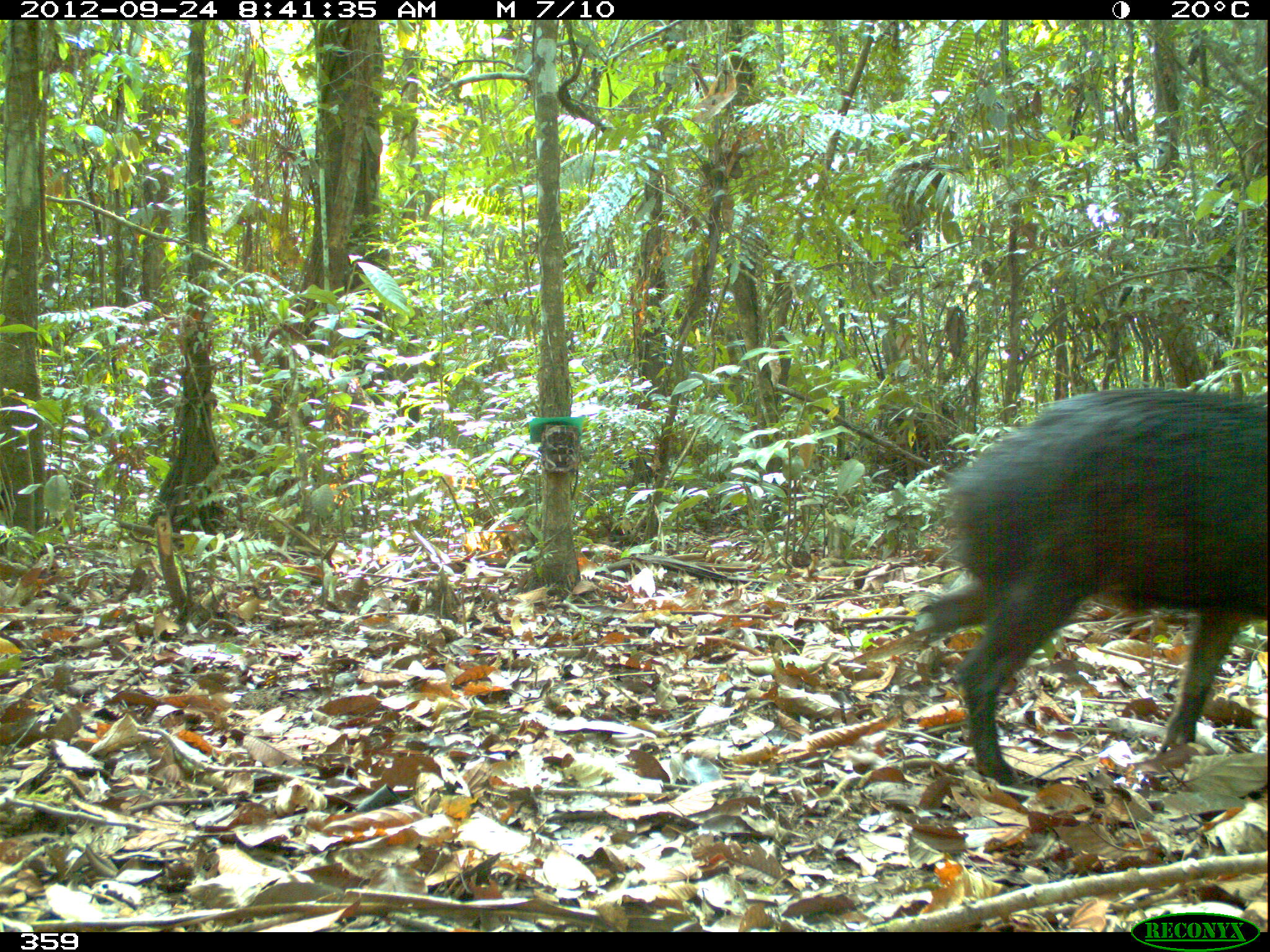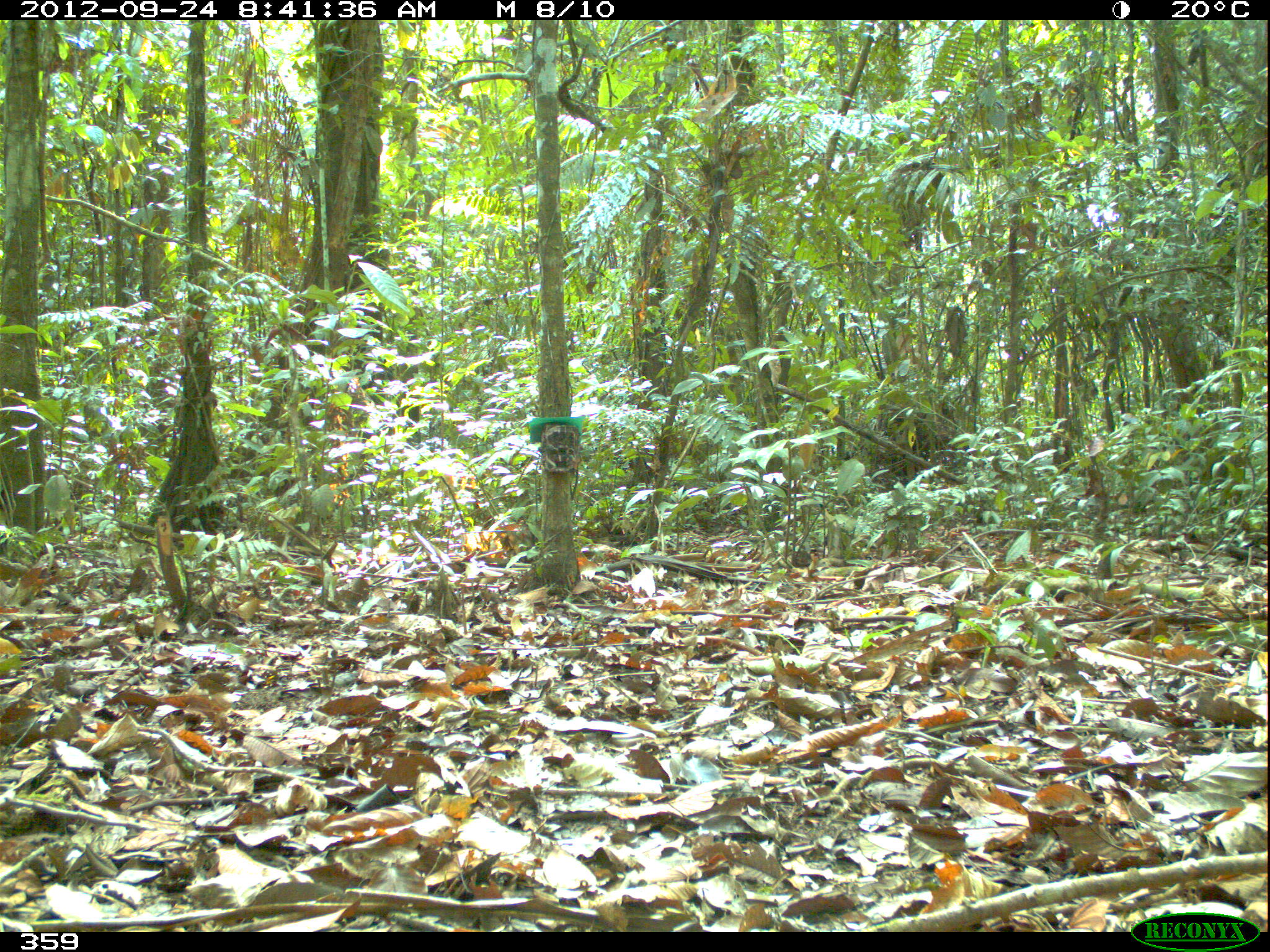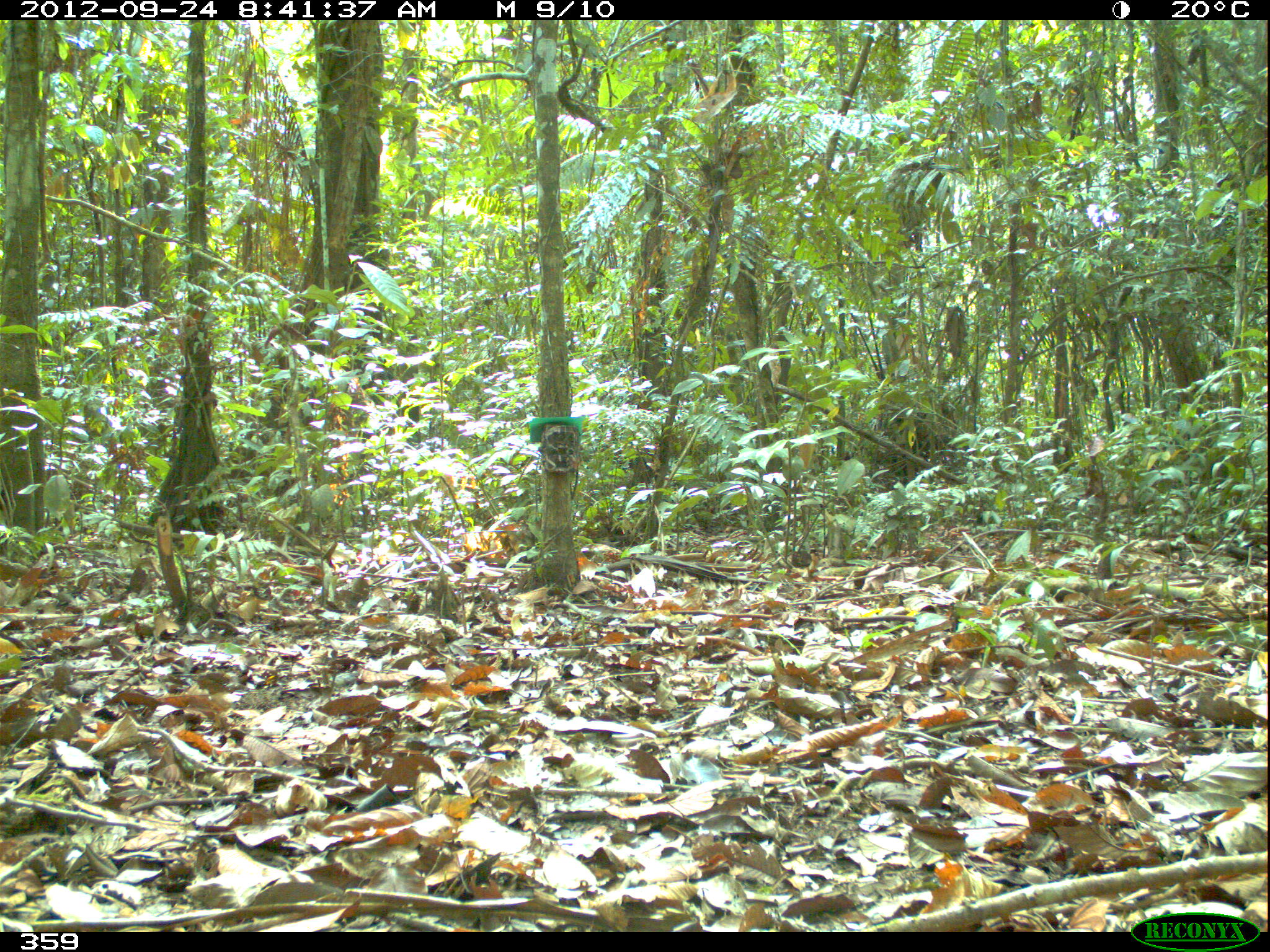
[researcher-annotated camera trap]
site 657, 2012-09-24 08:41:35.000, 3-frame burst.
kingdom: Animalia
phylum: Chordata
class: Mammalia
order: Artiodactyla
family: Tayassuidae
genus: Tayassu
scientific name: Tayassu pecari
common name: white-lipped peccary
Tayassu pecari (white-lipped peccary).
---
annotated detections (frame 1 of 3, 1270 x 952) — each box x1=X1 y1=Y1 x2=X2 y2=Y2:
tayassu pecari: x1=907 y1=387 x2=1270 y2=784